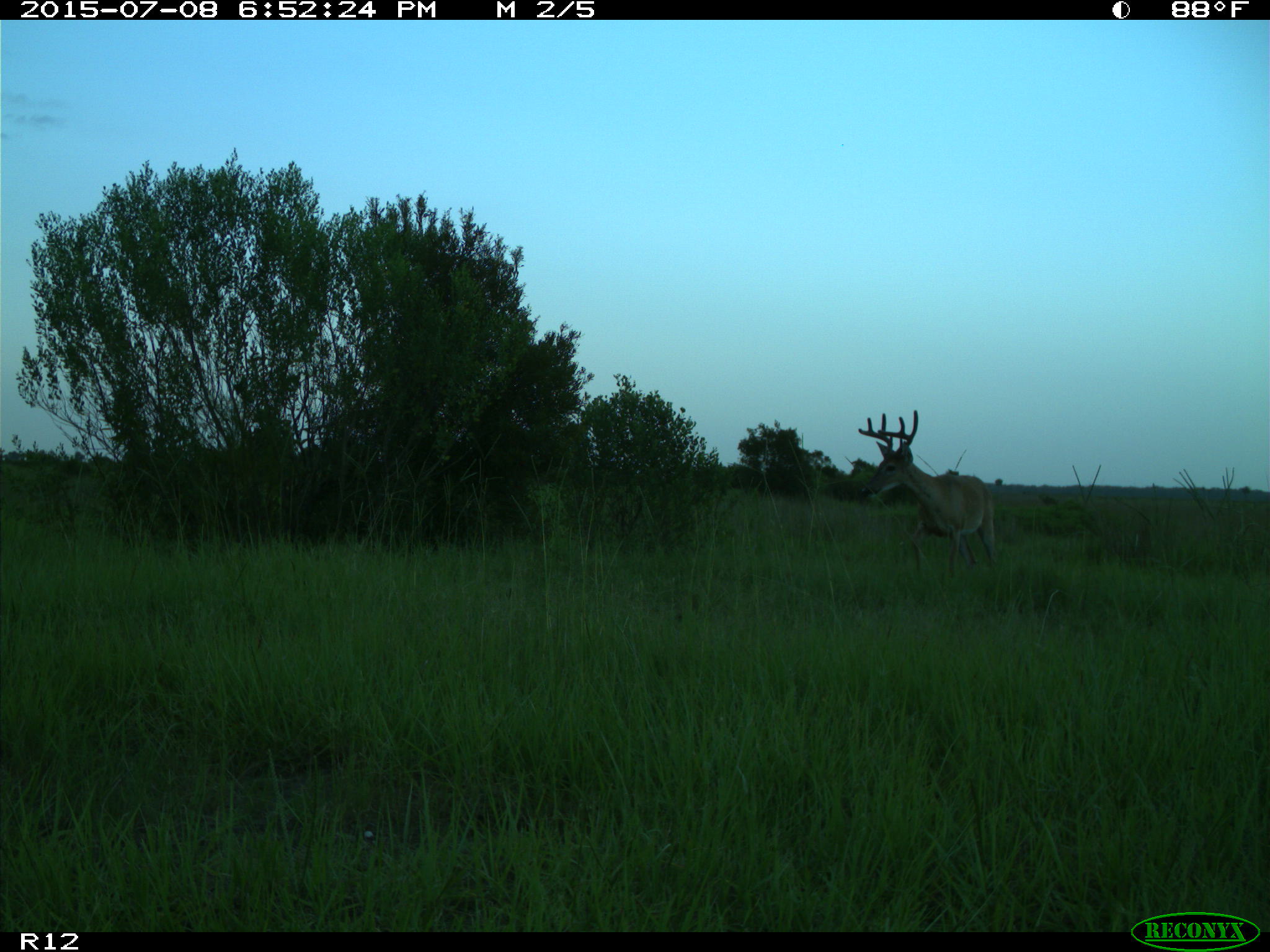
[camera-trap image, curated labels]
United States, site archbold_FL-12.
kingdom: Animalia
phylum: Chordata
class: Mammalia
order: Artiodactyla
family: Cervidae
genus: Odocoileus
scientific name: Odocoileus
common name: deer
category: unidentified deer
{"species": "unidentified deer (deer) (Odocoileus)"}